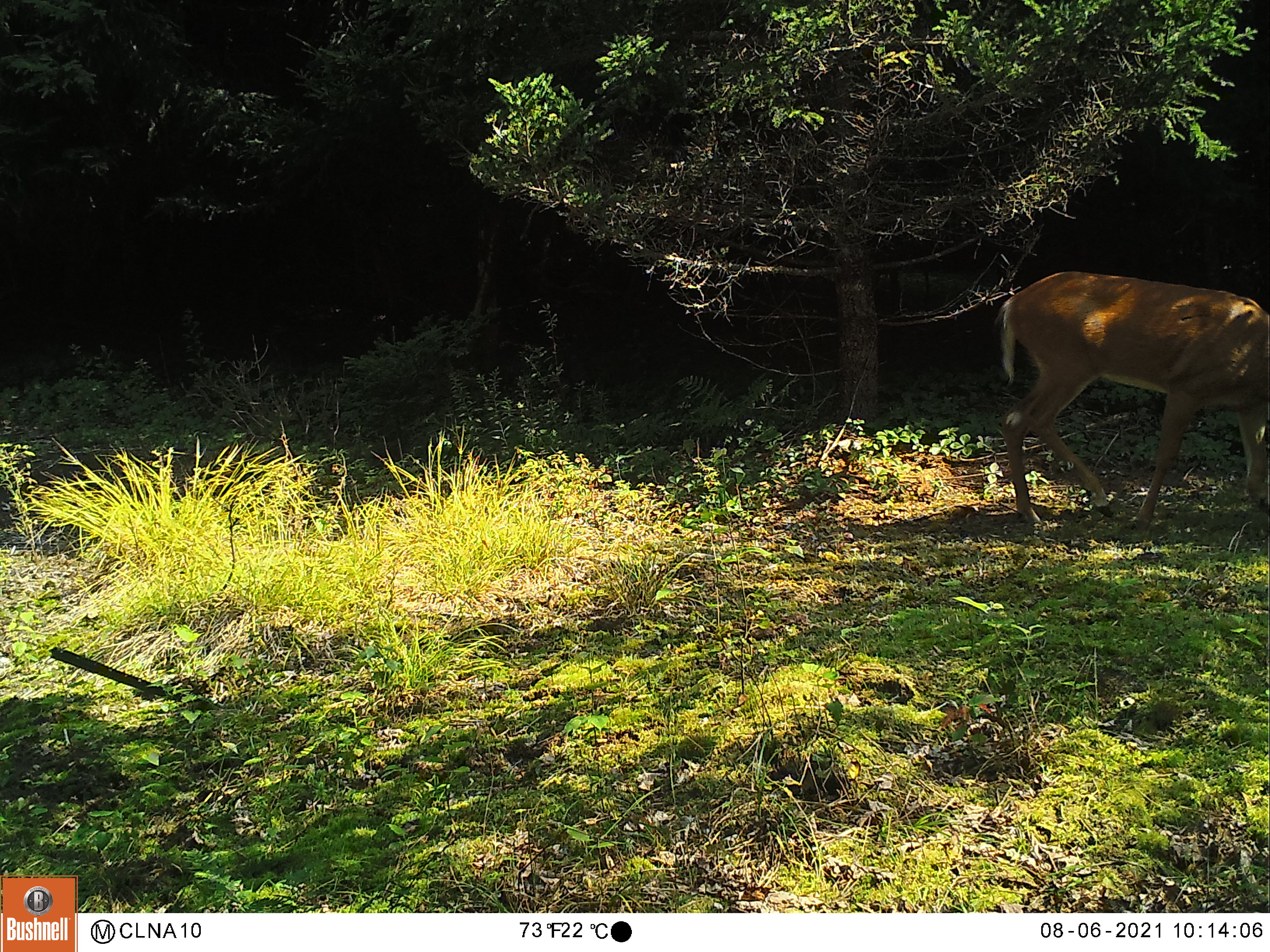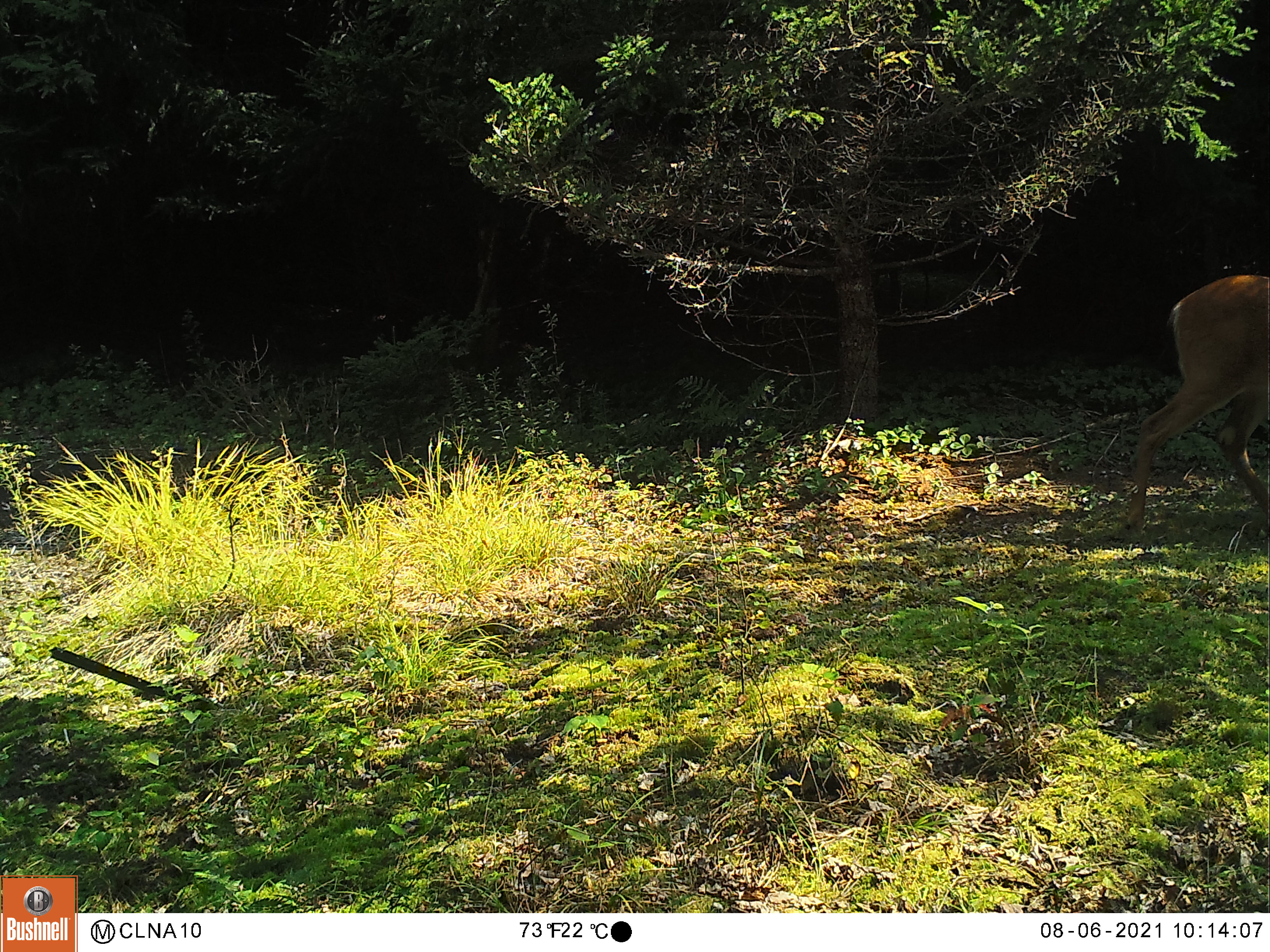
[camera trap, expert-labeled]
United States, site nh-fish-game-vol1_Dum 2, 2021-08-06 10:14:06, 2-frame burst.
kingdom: Animalia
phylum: Chordata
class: Mammalia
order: Artiodactyla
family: Cervidae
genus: Odocoileus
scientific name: Odocoileus virginianus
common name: white-tailed deer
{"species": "white-tailed deer (Odocoileus virginianus)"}